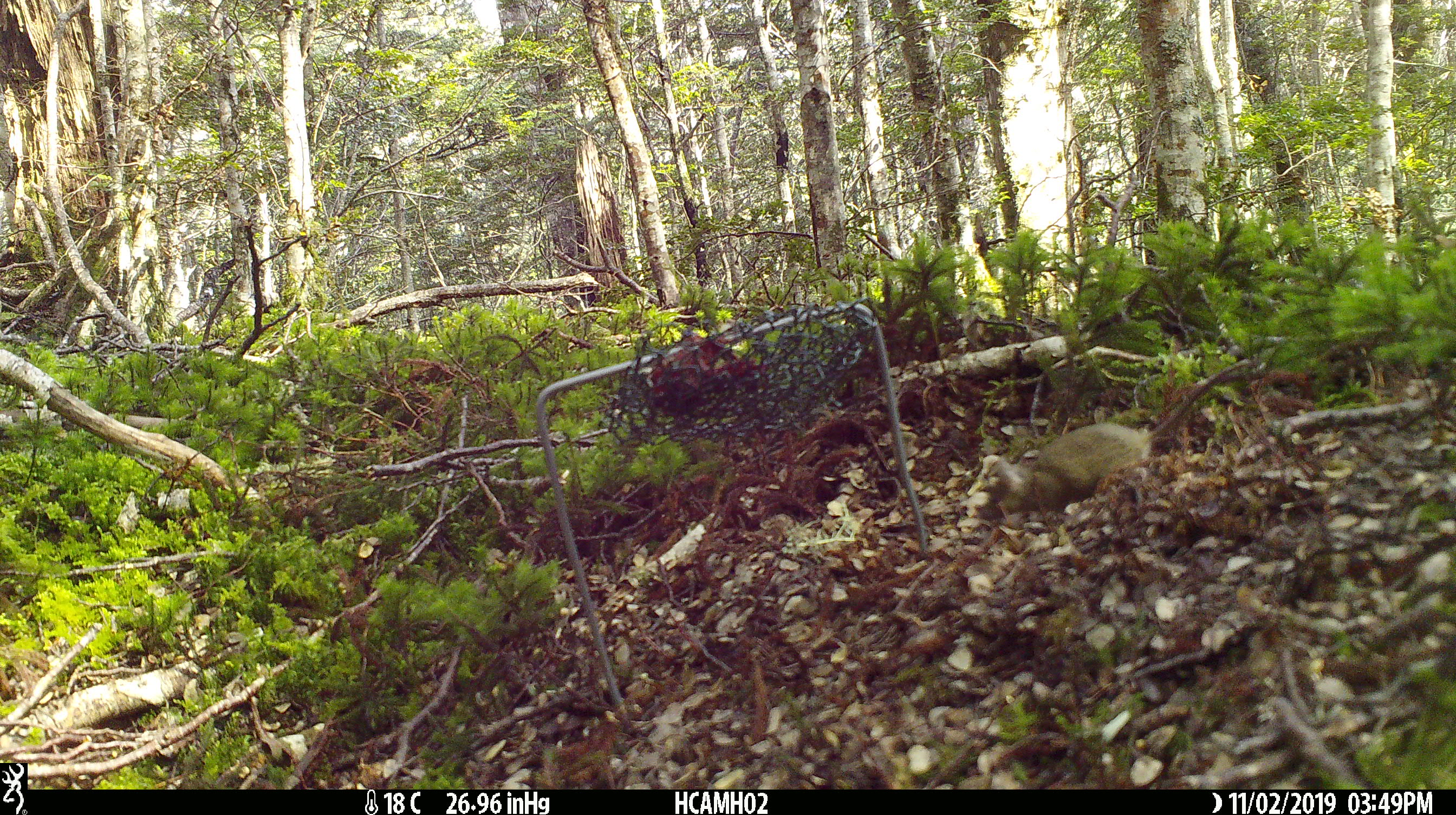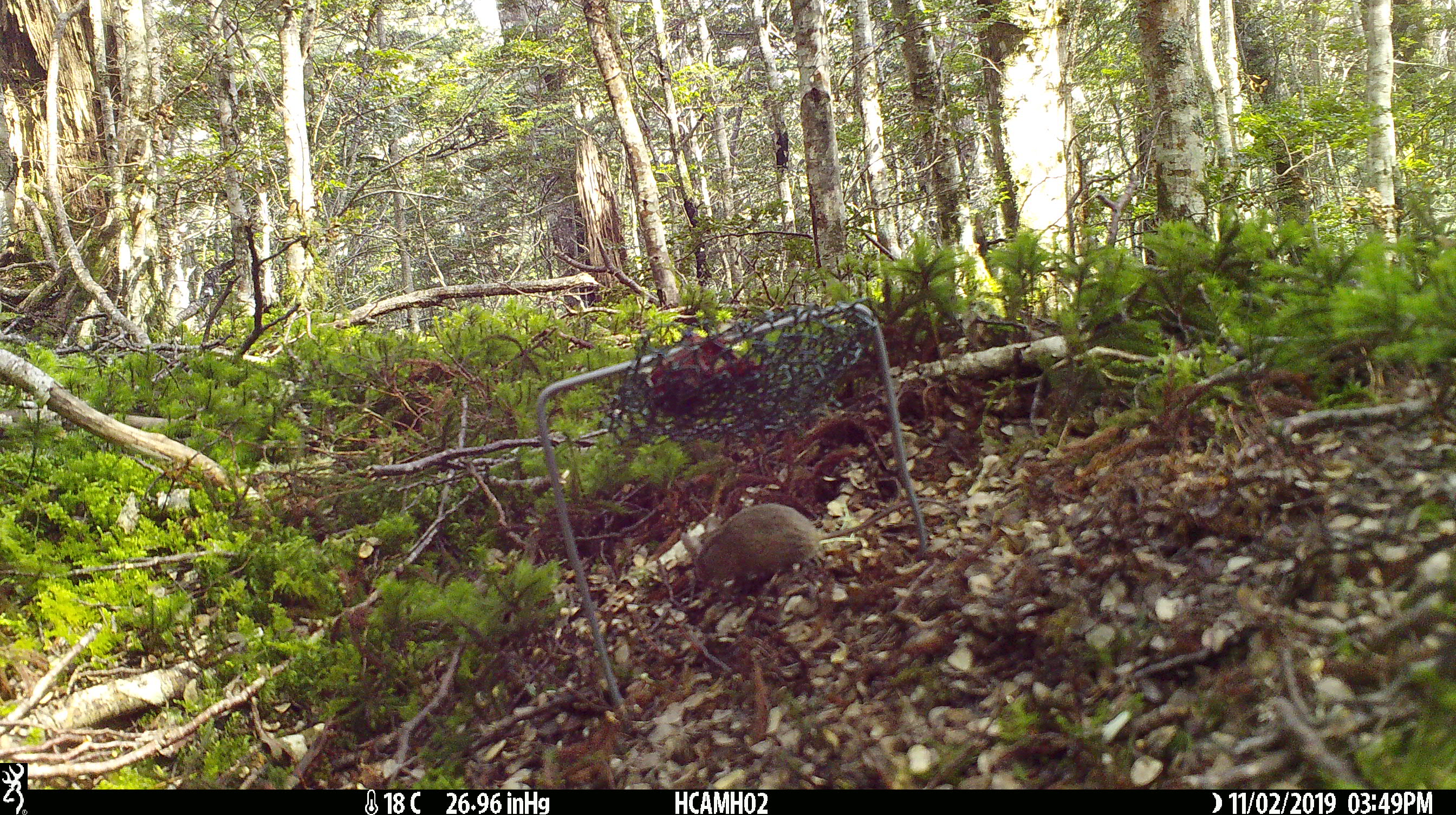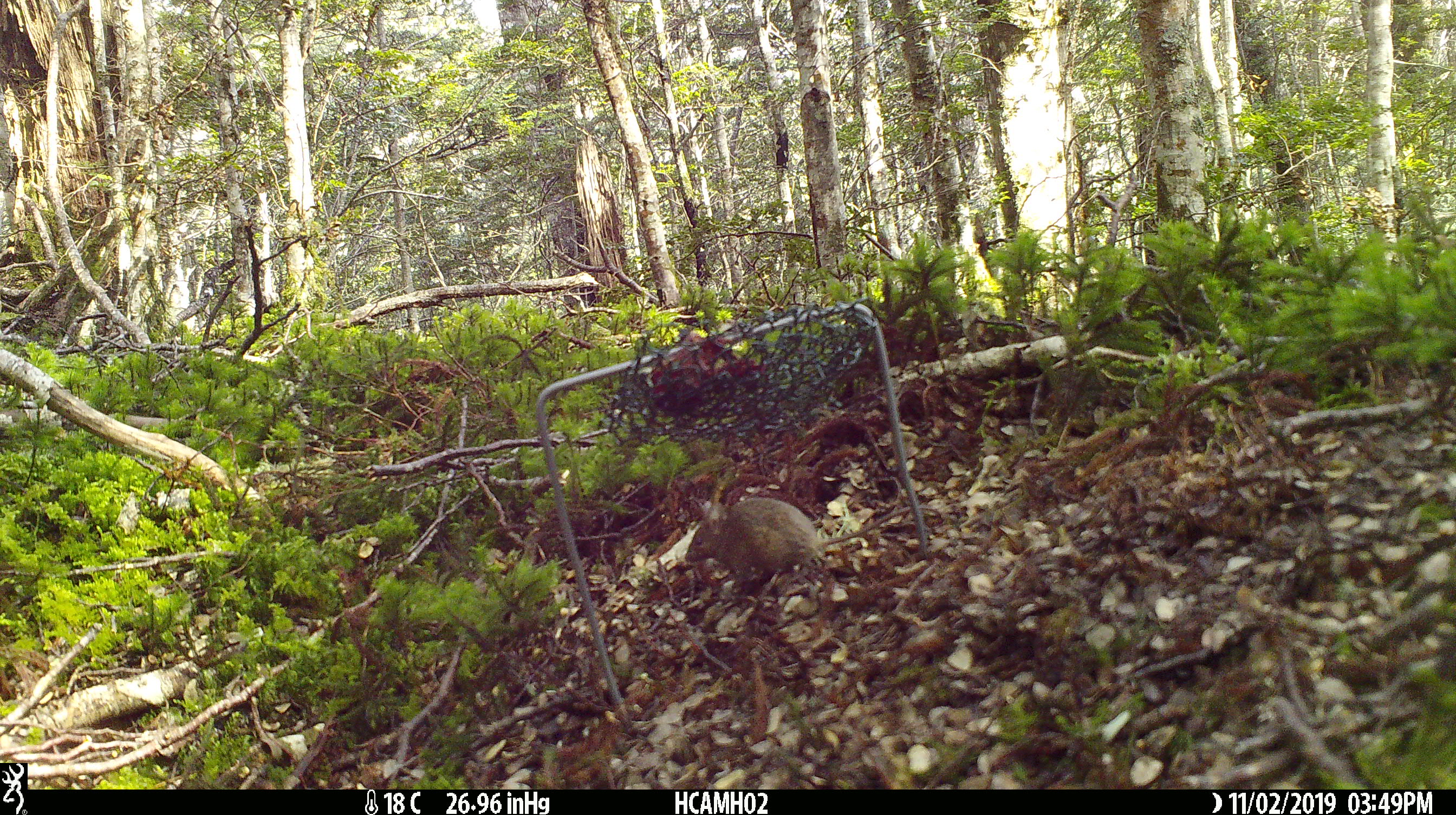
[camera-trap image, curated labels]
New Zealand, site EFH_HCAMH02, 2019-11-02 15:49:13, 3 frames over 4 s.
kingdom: Animalia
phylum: Chordata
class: Mammalia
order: Rodentia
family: Muridae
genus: Mus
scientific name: Mus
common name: mouse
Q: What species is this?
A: Mouse (Mus).